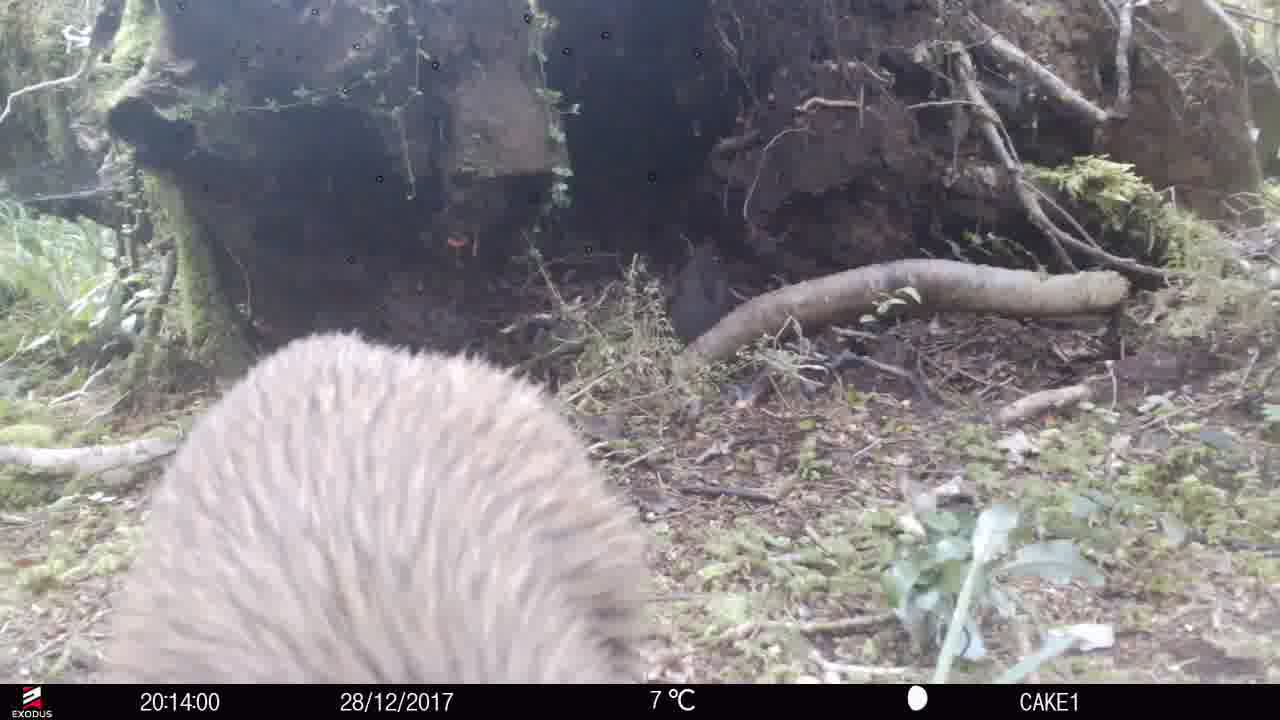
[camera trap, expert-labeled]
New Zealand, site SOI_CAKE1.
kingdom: Animalia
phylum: Chordata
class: Aves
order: Apterygiformes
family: Apterygidae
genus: Apteryx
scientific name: Apteryx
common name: kiwi